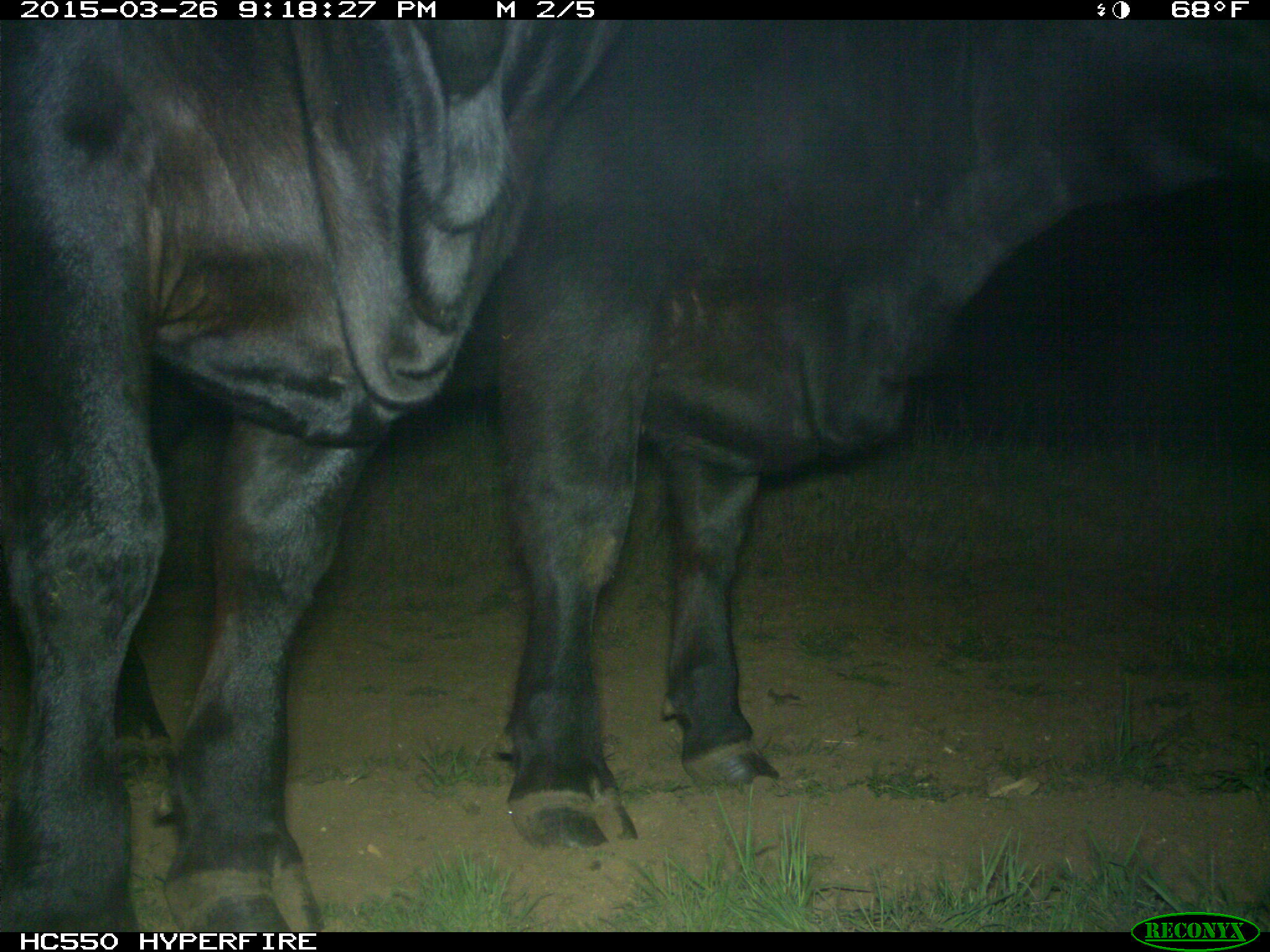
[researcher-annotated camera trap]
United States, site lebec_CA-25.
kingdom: Animalia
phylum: Chordata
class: Mammalia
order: Artiodactyla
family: Bovidae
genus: Bos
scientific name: Bos taurus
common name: domestic cow